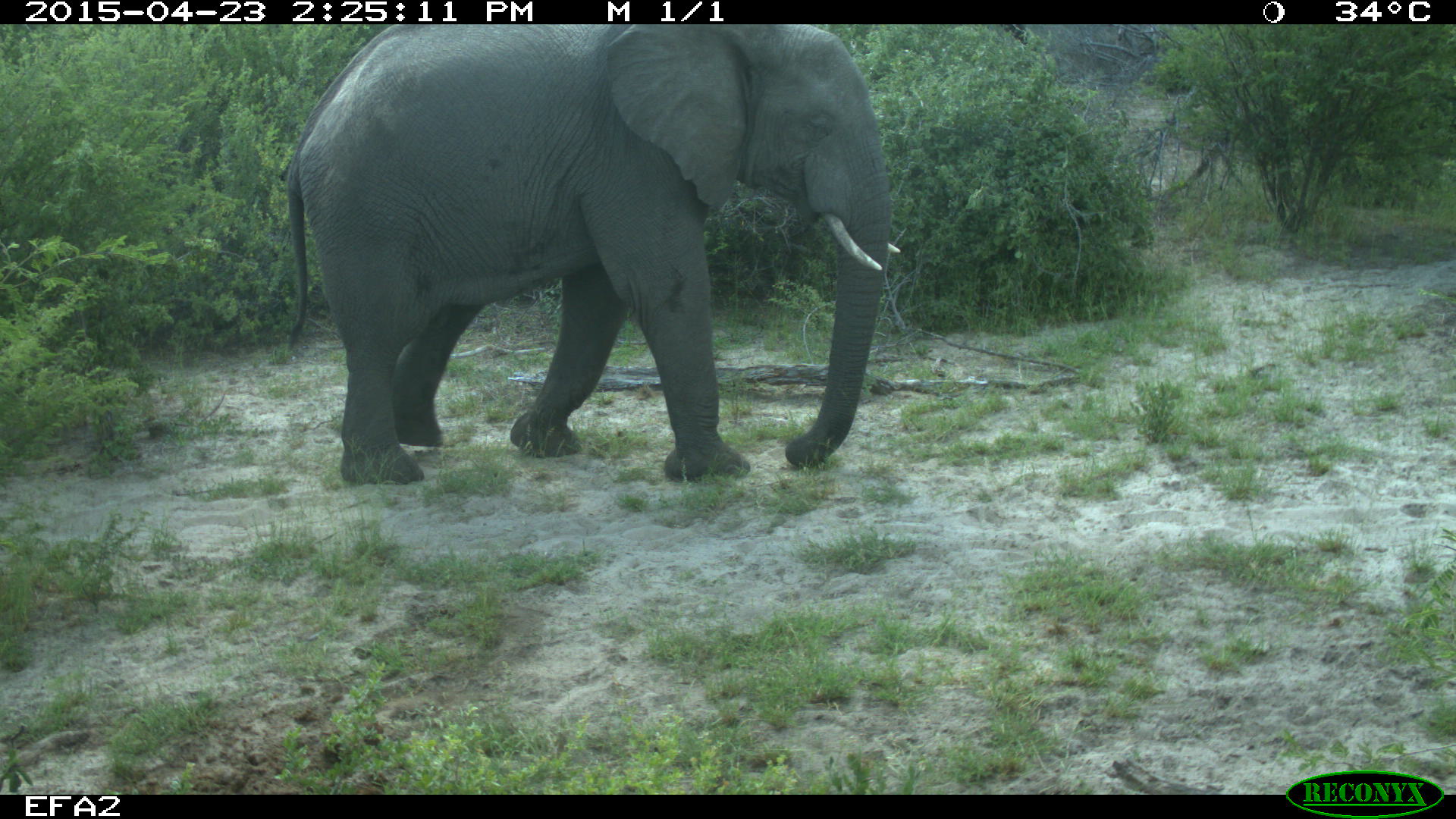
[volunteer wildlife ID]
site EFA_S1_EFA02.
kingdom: Animalia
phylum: Chordata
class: Mammalia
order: Proboscidea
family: Elephantidae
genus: Loxodonta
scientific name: Loxodonta africana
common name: african bush elephant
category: elephant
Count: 1.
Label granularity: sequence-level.